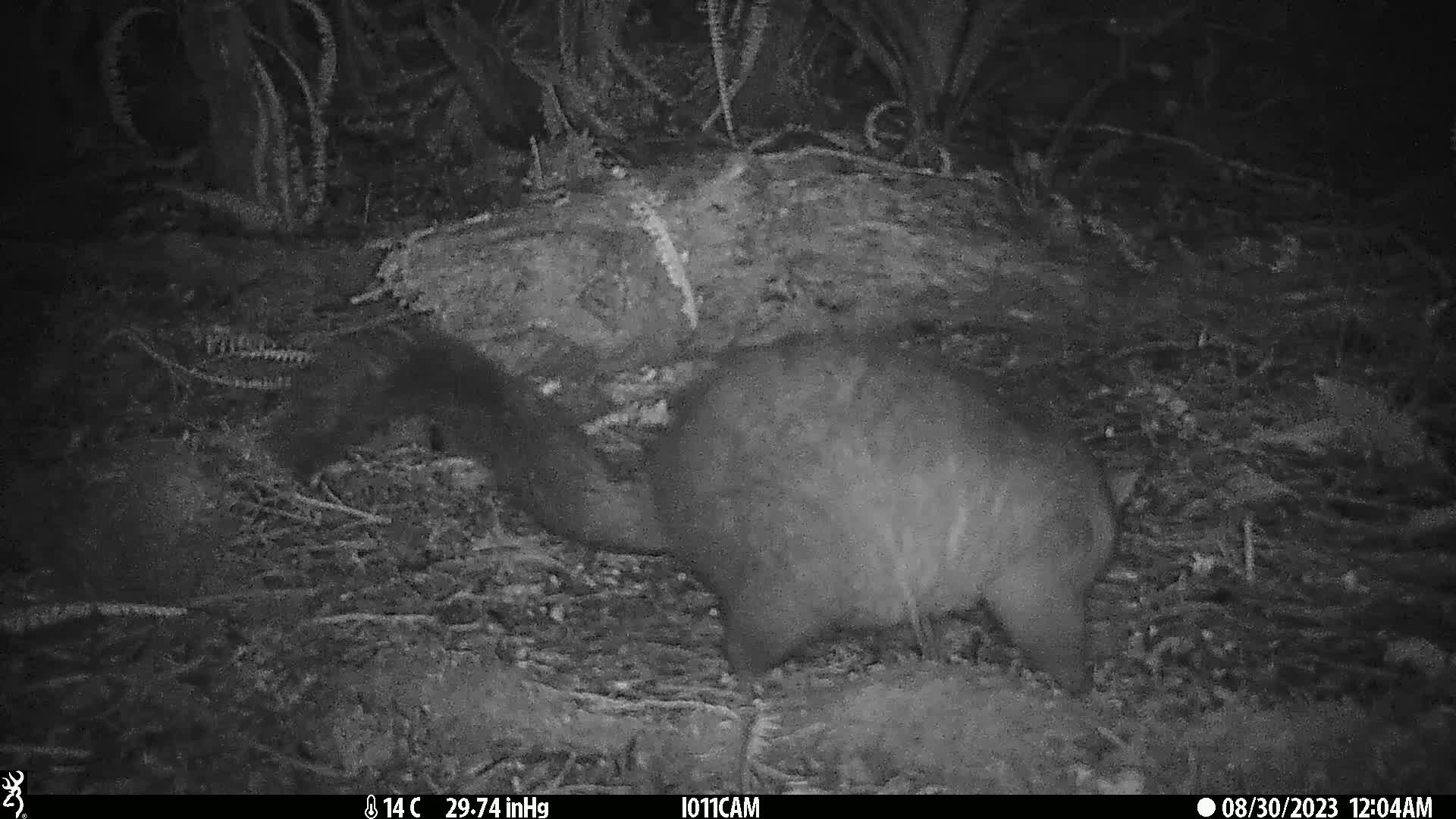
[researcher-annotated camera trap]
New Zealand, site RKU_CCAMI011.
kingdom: Animalia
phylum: Chordata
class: Mammalia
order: Diprotodontia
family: Phalangeridae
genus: Trichosurus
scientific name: Trichosurus vulpecula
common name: common brushtail possum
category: possum